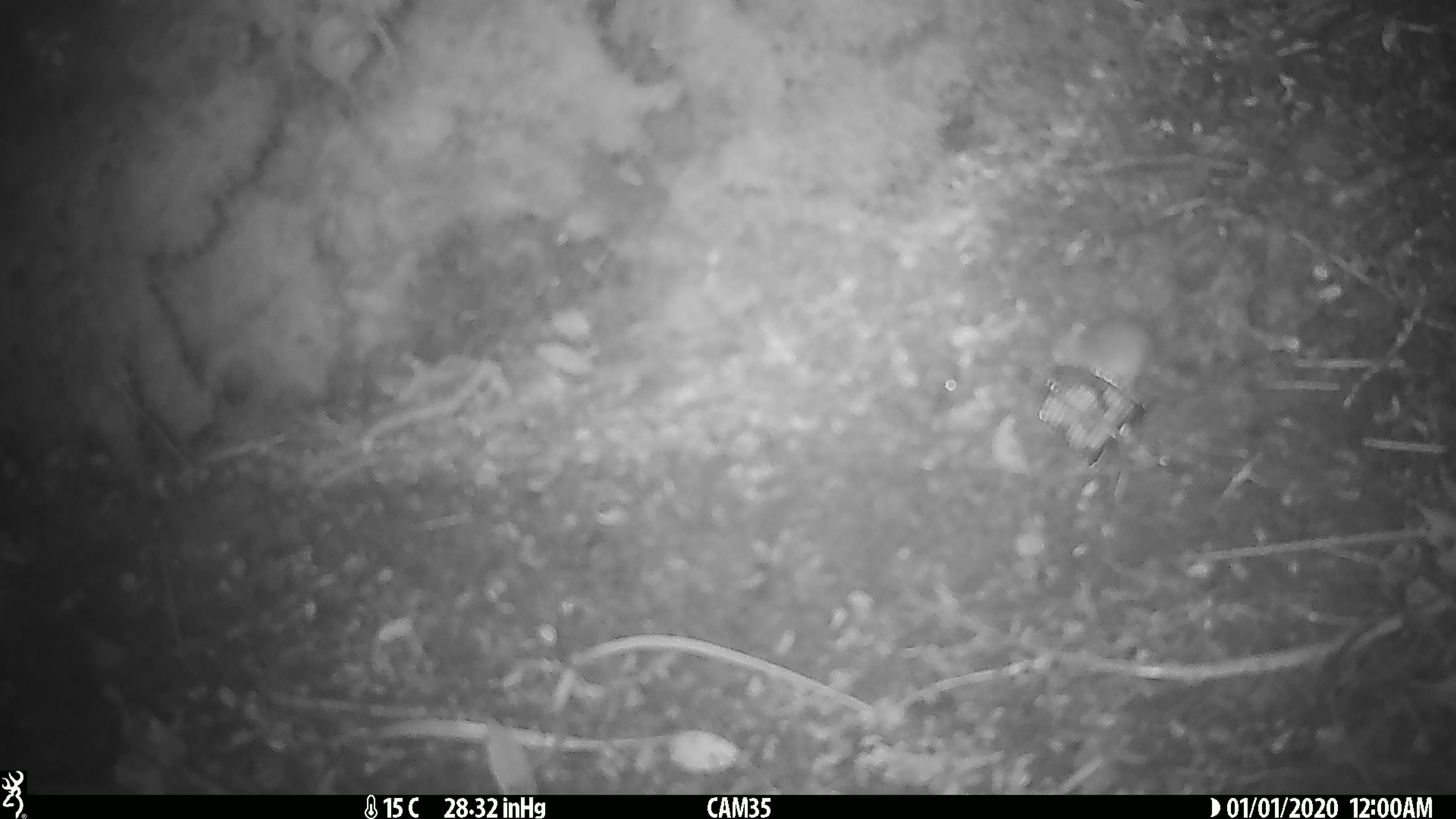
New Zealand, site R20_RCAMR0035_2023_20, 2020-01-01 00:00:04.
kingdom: Animalia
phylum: Chordata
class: Mammalia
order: Rodentia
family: Muridae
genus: Mus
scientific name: Mus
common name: mouse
Mouse (Mus).